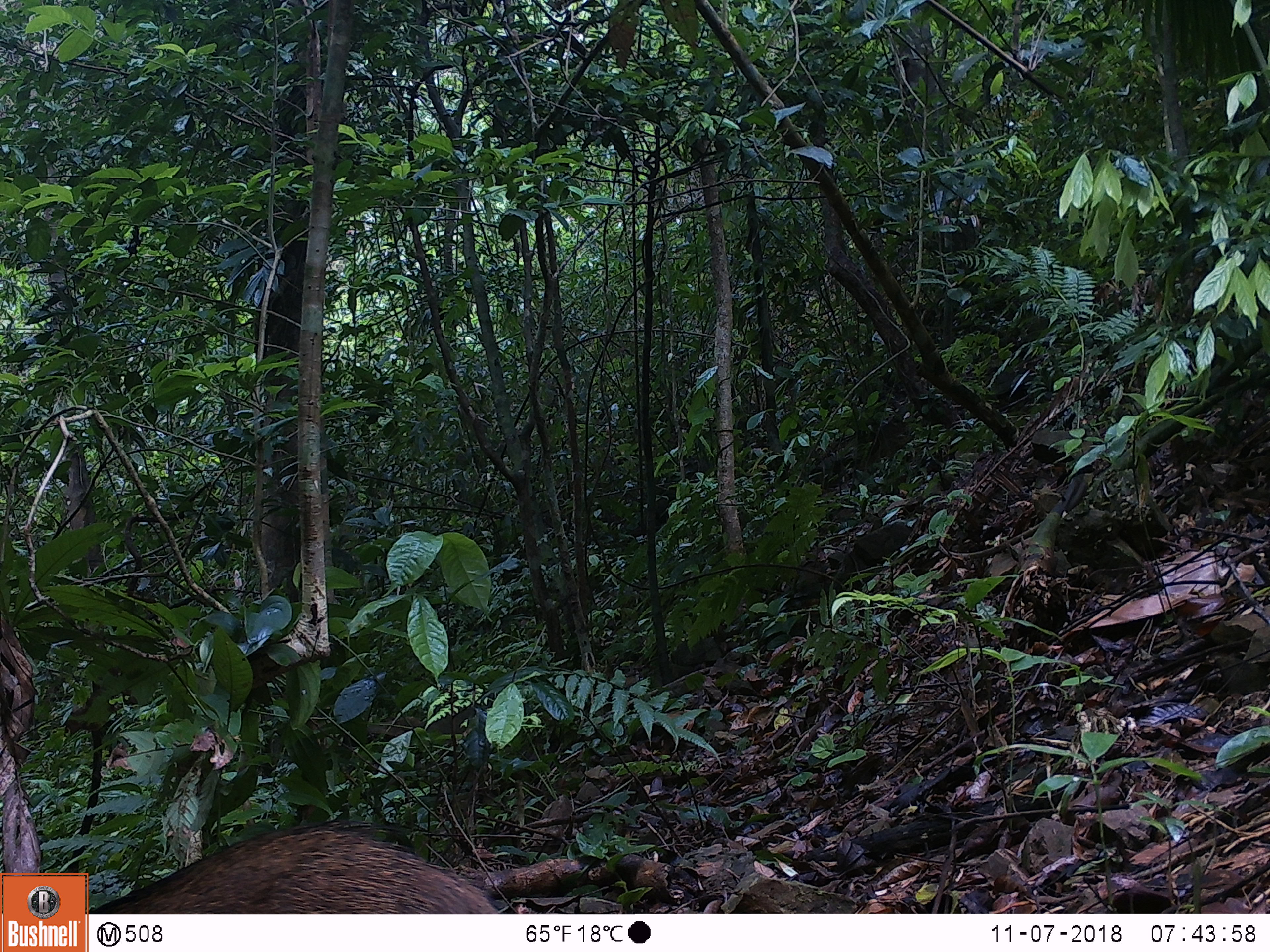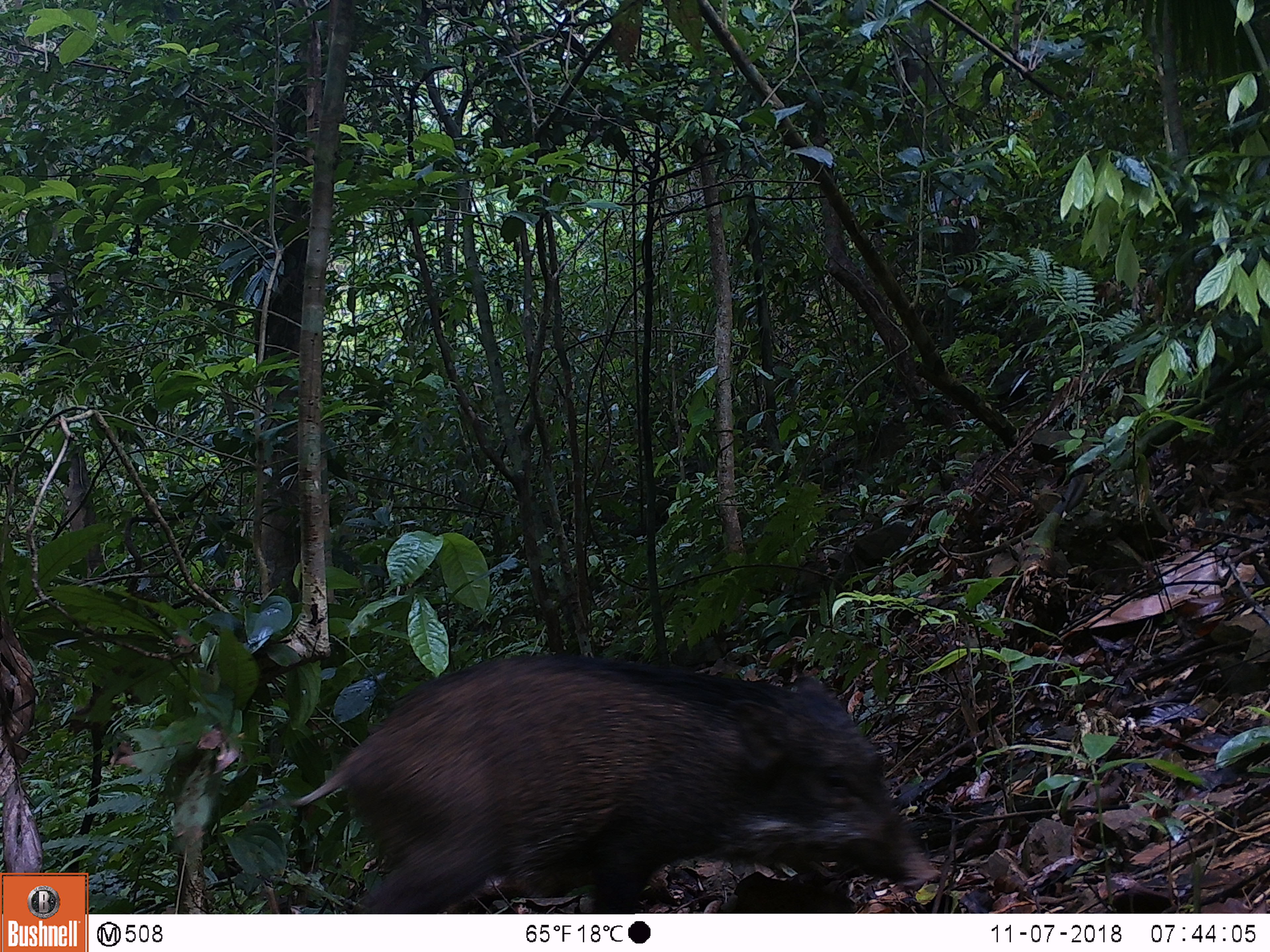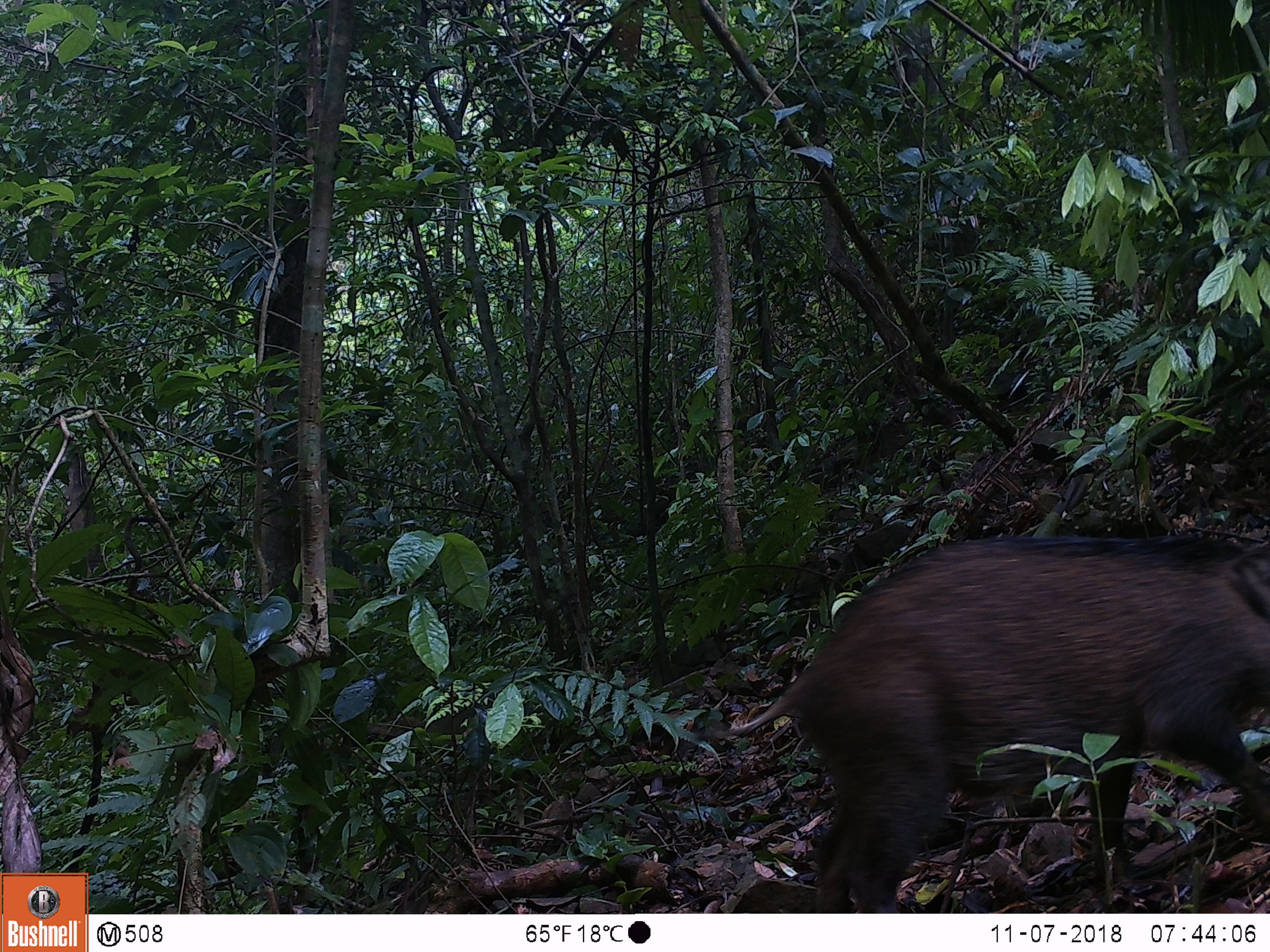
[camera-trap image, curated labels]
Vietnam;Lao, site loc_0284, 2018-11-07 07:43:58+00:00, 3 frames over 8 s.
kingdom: Animalia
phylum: Chordata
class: Mammalia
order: Artiodactyla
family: Suidae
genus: Sus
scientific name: Sus scrofa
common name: eurasian wild pig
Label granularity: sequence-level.